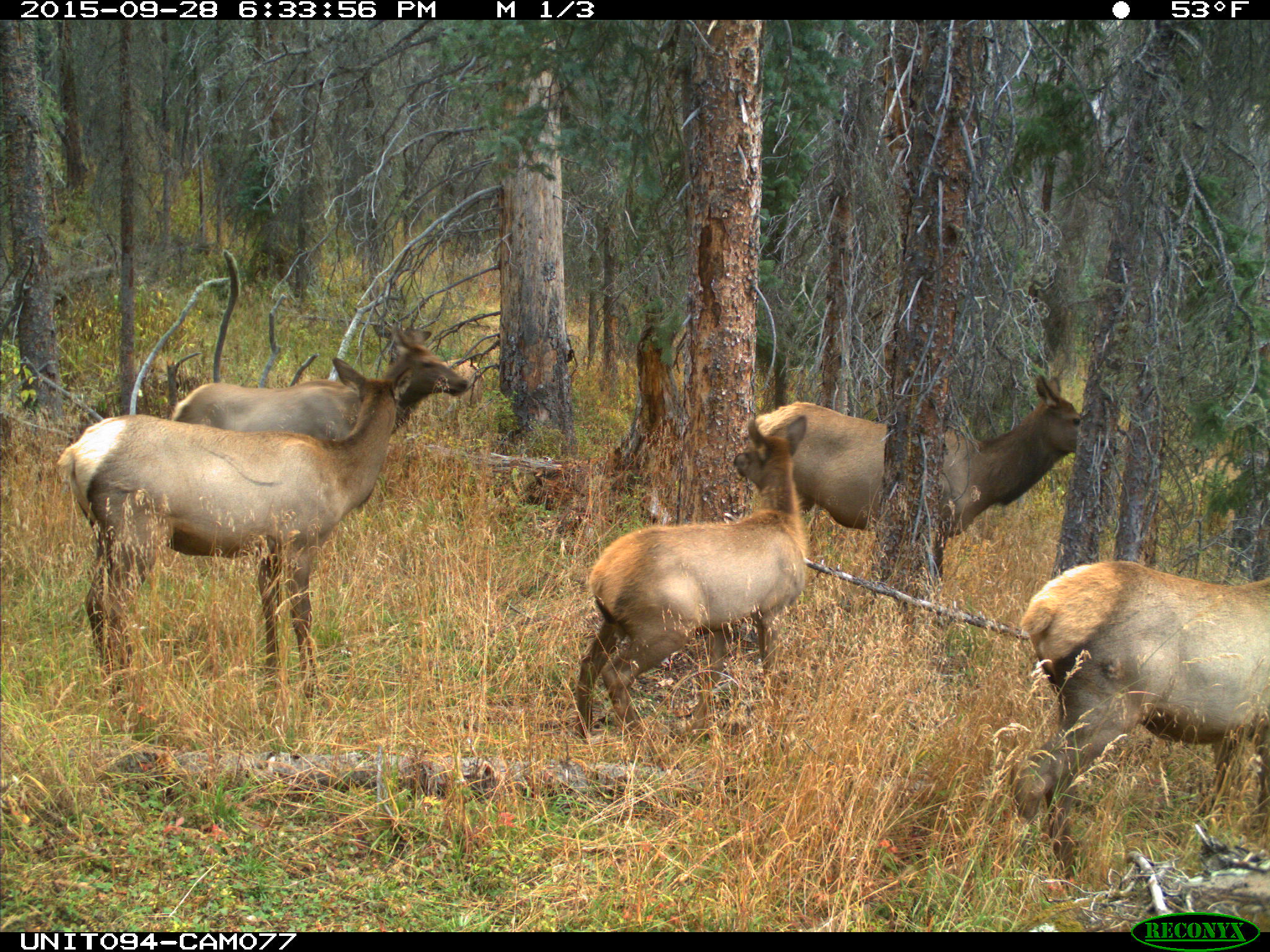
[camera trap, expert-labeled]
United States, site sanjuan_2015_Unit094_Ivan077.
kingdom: Animalia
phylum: Chordata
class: Mammalia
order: Artiodactyla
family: Cervidae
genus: Cervus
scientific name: Cervus elaphus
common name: red deer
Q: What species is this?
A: Cervus elaphus (red deer).